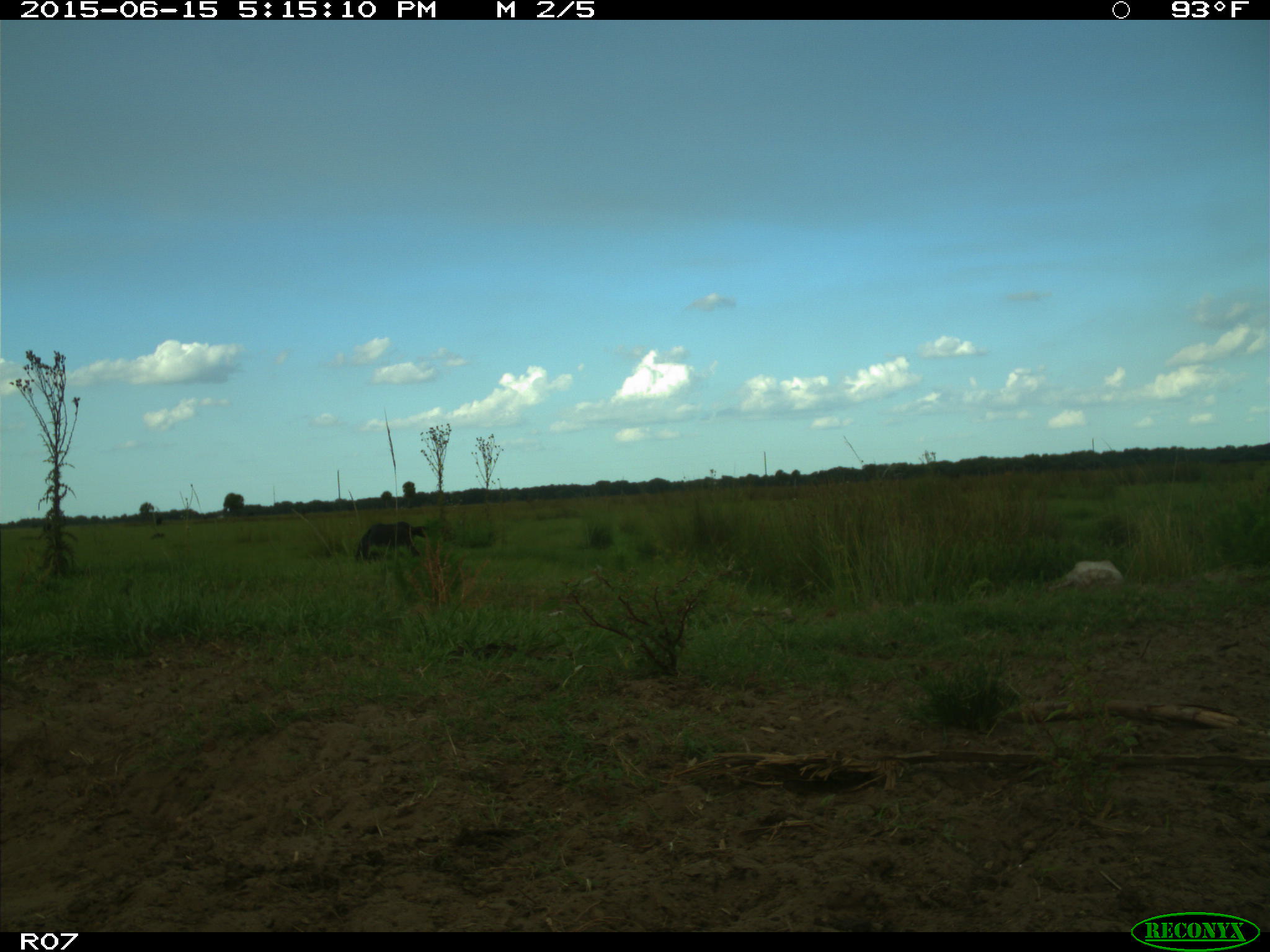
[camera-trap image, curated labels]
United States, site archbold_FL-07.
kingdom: Animalia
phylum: Chordata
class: Mammalia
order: Artiodactyla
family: Bovidae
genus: Bos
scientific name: Bos taurus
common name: domestic cow